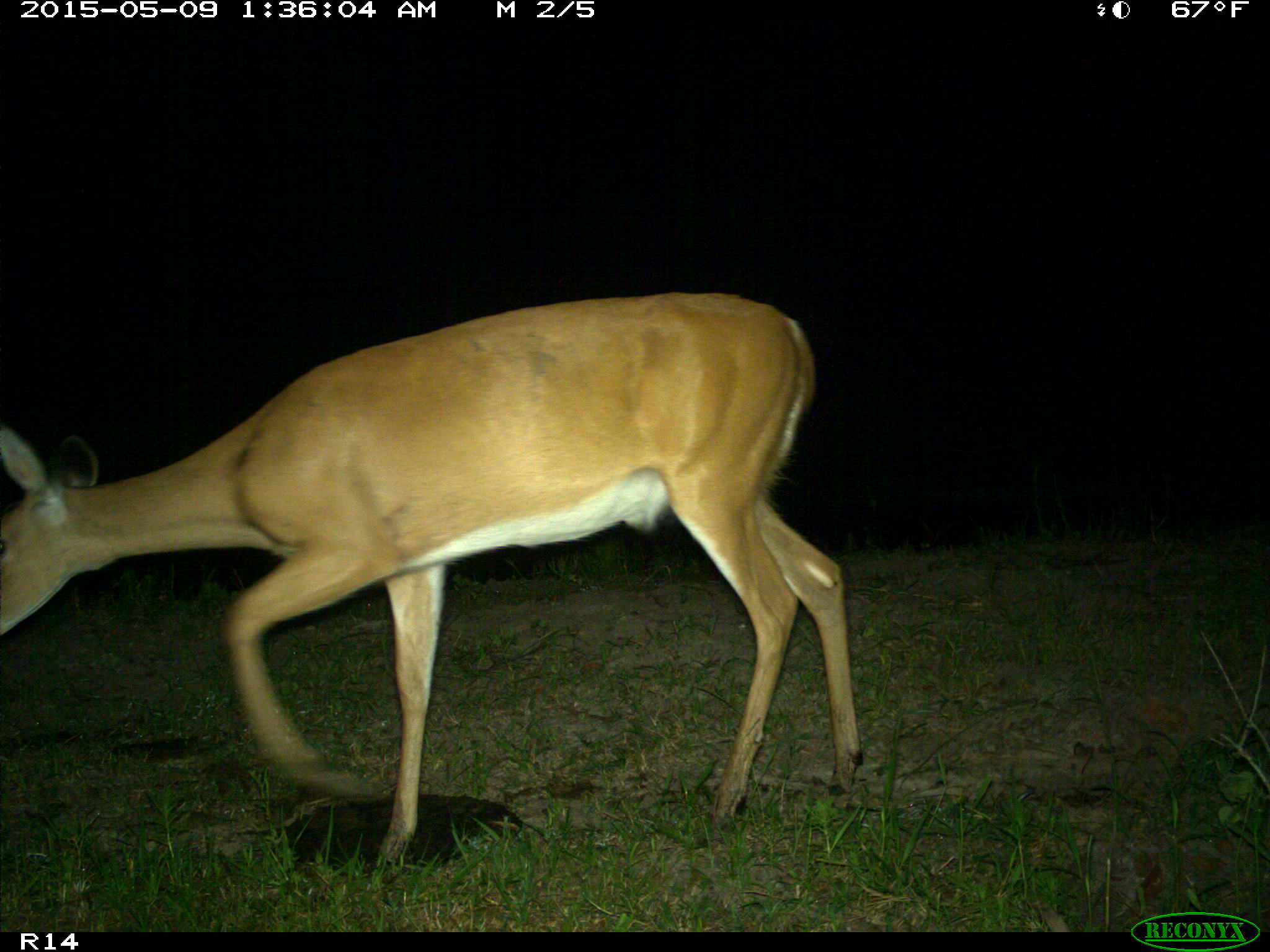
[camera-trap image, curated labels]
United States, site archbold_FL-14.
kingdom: Animalia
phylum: Chordata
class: Mammalia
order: Artiodactyla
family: Cervidae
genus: Odocoileus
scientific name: Odocoileus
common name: deer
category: unidentified deer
Unidentified deer (deer) (Odocoileus).